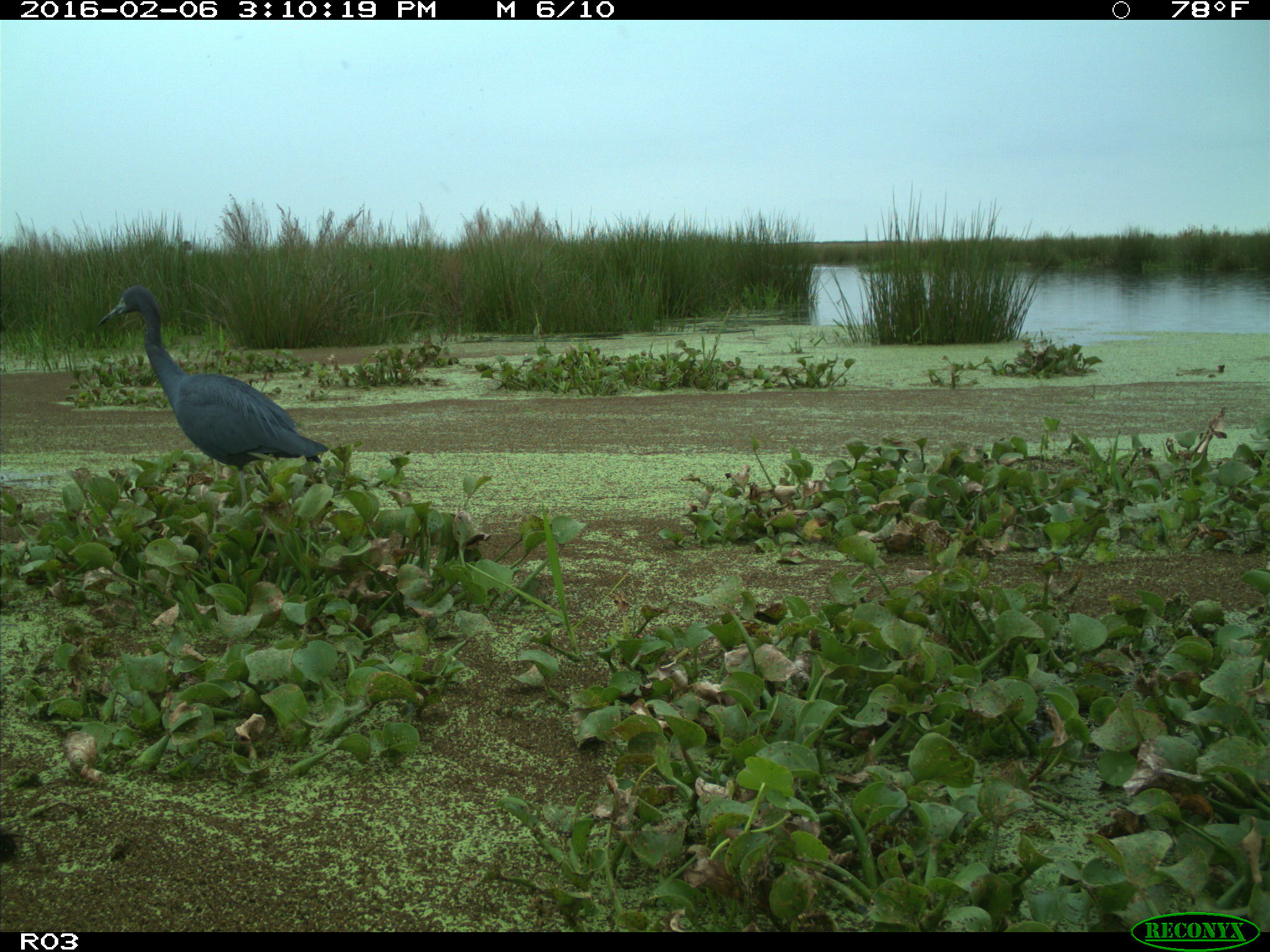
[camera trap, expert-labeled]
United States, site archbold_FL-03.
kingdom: Animalia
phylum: Chordata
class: Aves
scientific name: Aves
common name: birds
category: unidentified bird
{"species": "unidentified bird (birds) (Aves)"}